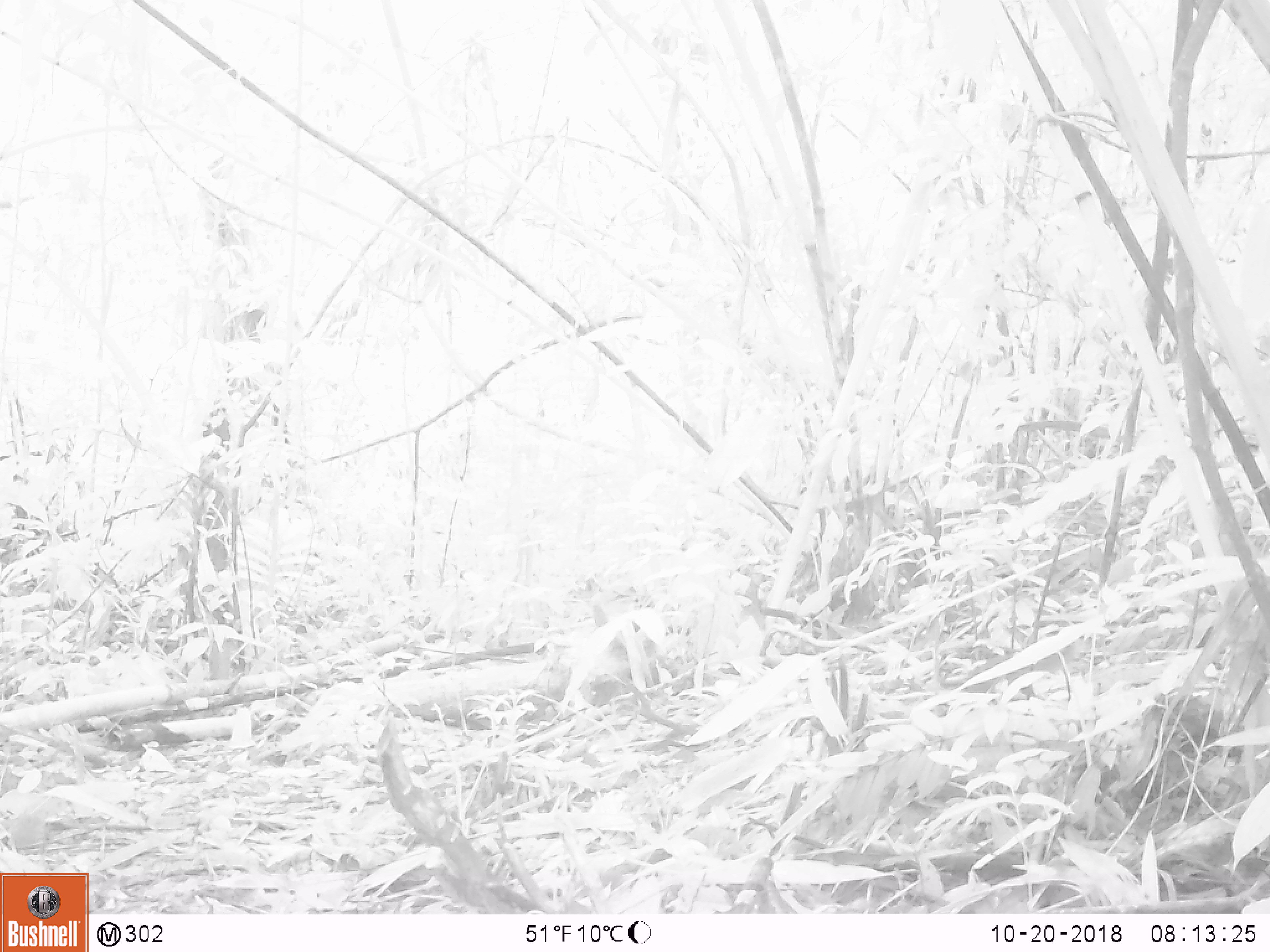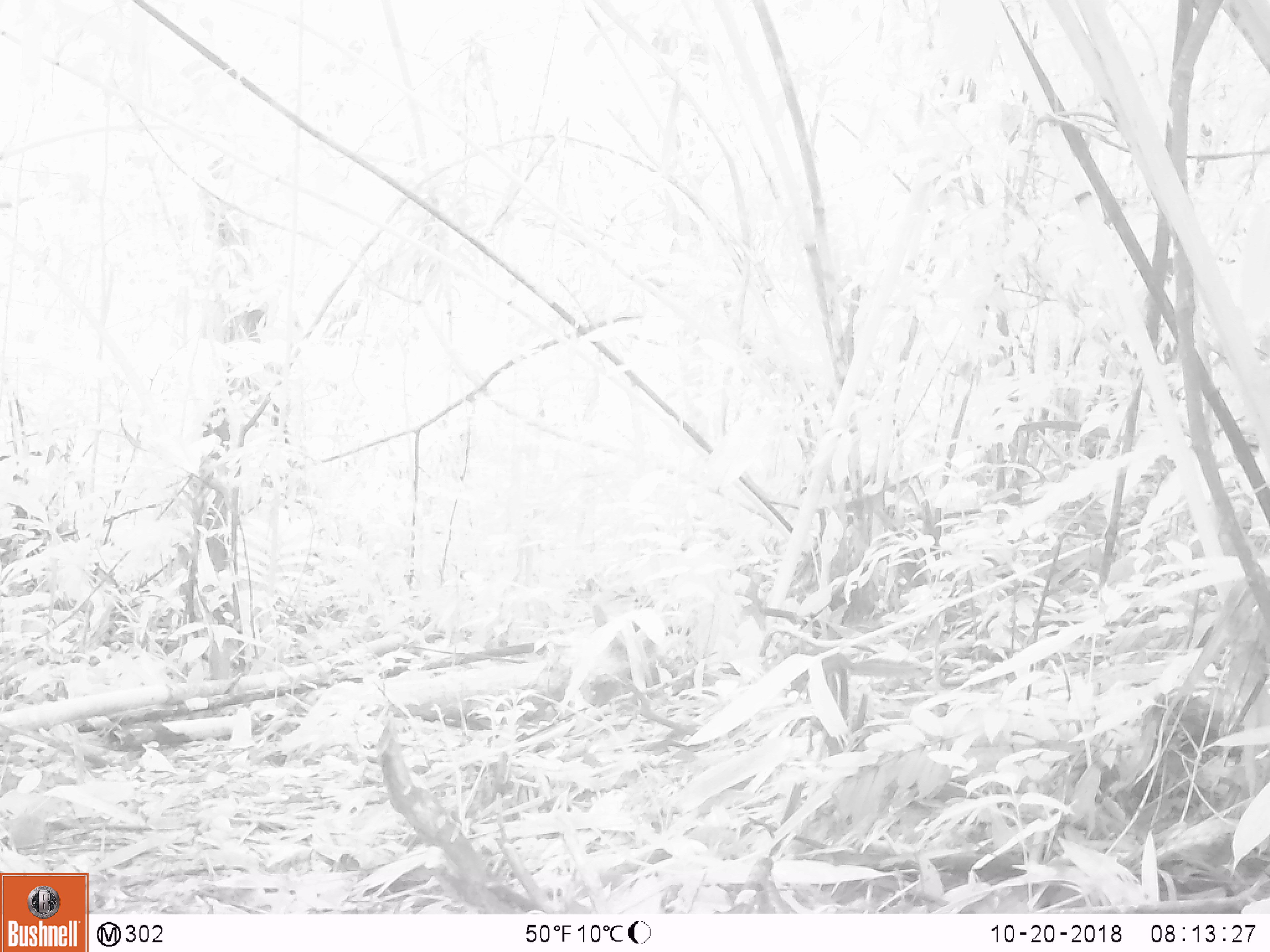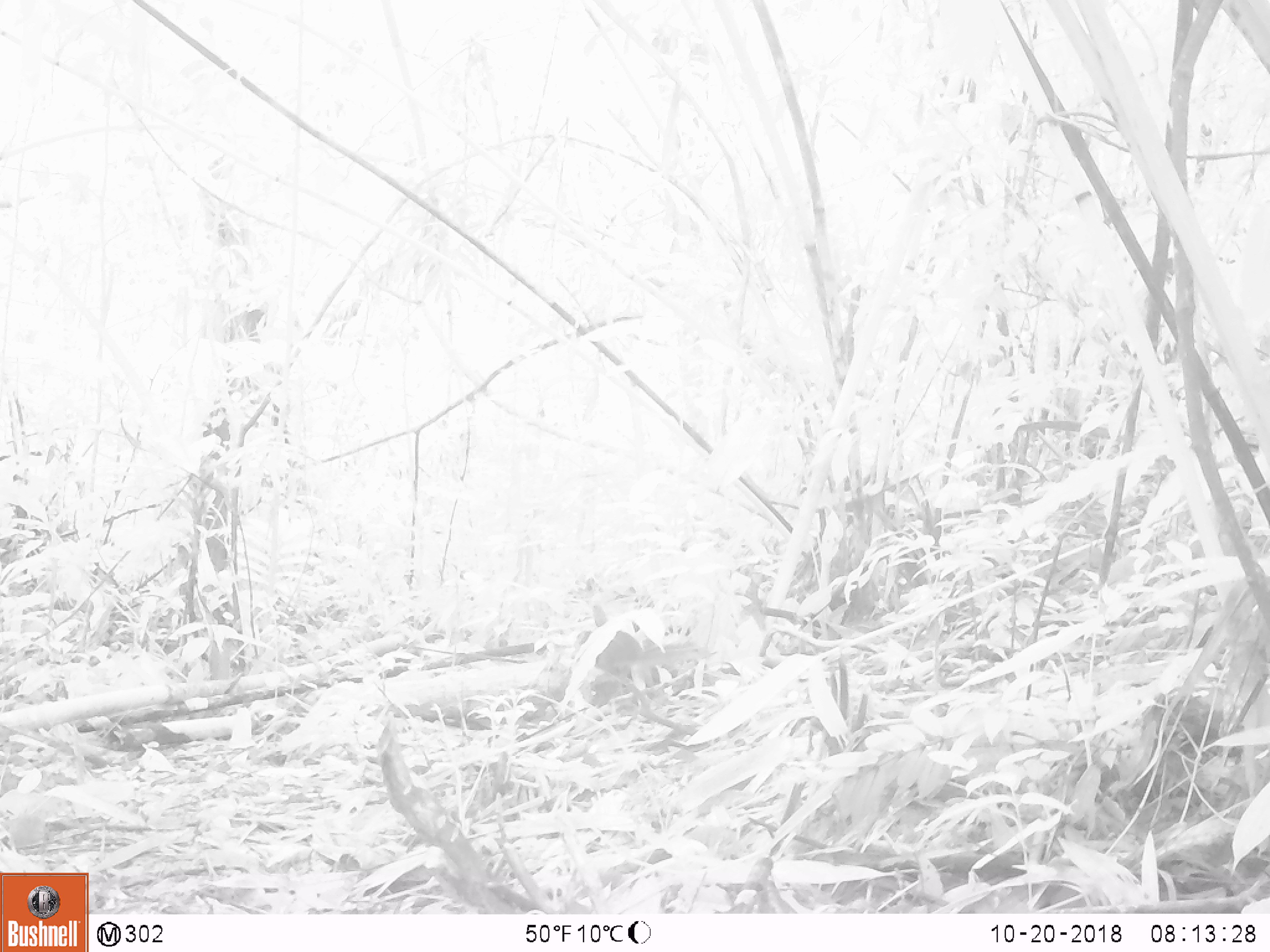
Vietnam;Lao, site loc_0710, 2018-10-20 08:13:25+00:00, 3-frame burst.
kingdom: Animalia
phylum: Chordata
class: Mammalia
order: Rodentia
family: Sciuridae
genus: Dremomys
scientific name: Dremomys rufigenis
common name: red-cheeked squirrel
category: red cheeked squirrel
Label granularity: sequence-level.